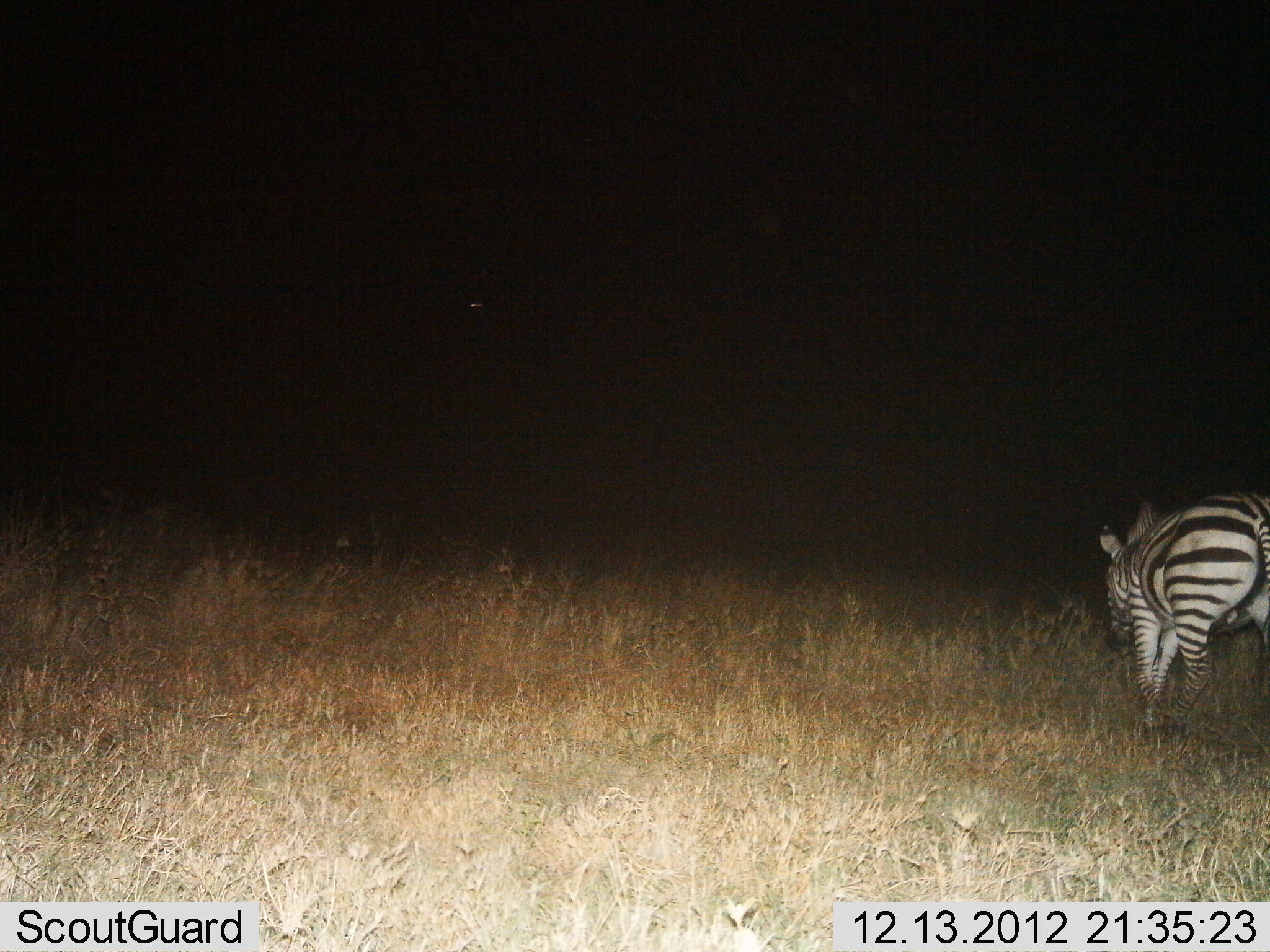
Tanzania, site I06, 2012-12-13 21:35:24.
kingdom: Animalia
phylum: Chordata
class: Mammalia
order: Perissodactyla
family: Equidae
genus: Equus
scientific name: Equus quagga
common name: plains zebra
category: zebra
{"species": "zebra (plains zebra) (Equus quagga)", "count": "1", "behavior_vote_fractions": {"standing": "38%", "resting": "0%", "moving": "59%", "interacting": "0%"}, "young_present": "0%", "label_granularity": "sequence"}